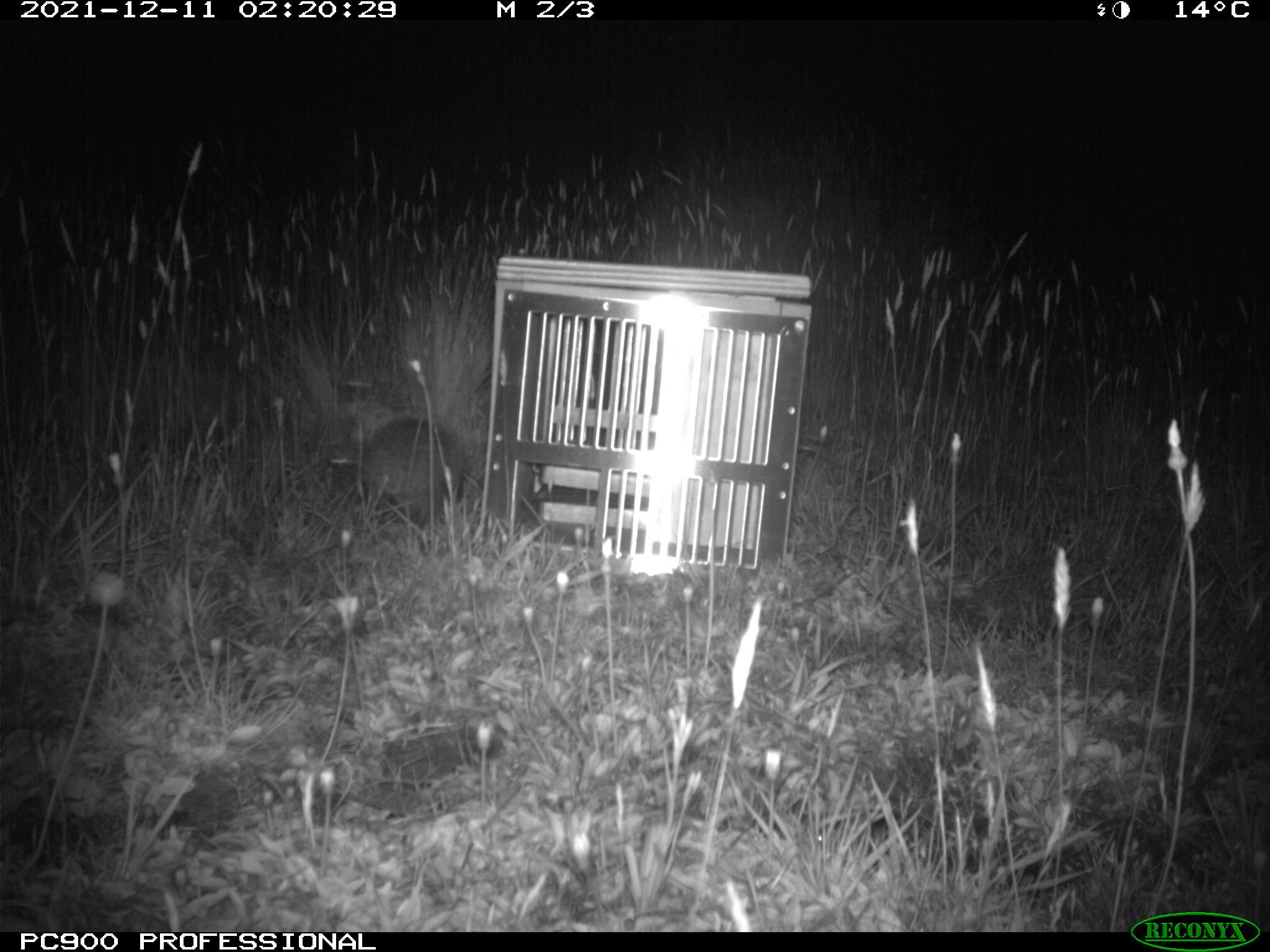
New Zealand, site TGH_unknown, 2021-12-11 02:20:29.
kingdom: Animalia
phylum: Chordata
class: Mammalia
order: Eulipotyphla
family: Erinaceidae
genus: Erinaceus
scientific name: Erinaceus europaeus europaeus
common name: european hedgehog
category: hedgehog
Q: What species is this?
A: Hedgehog (european hedgehog) (Erinaceus europaeus europaeus).